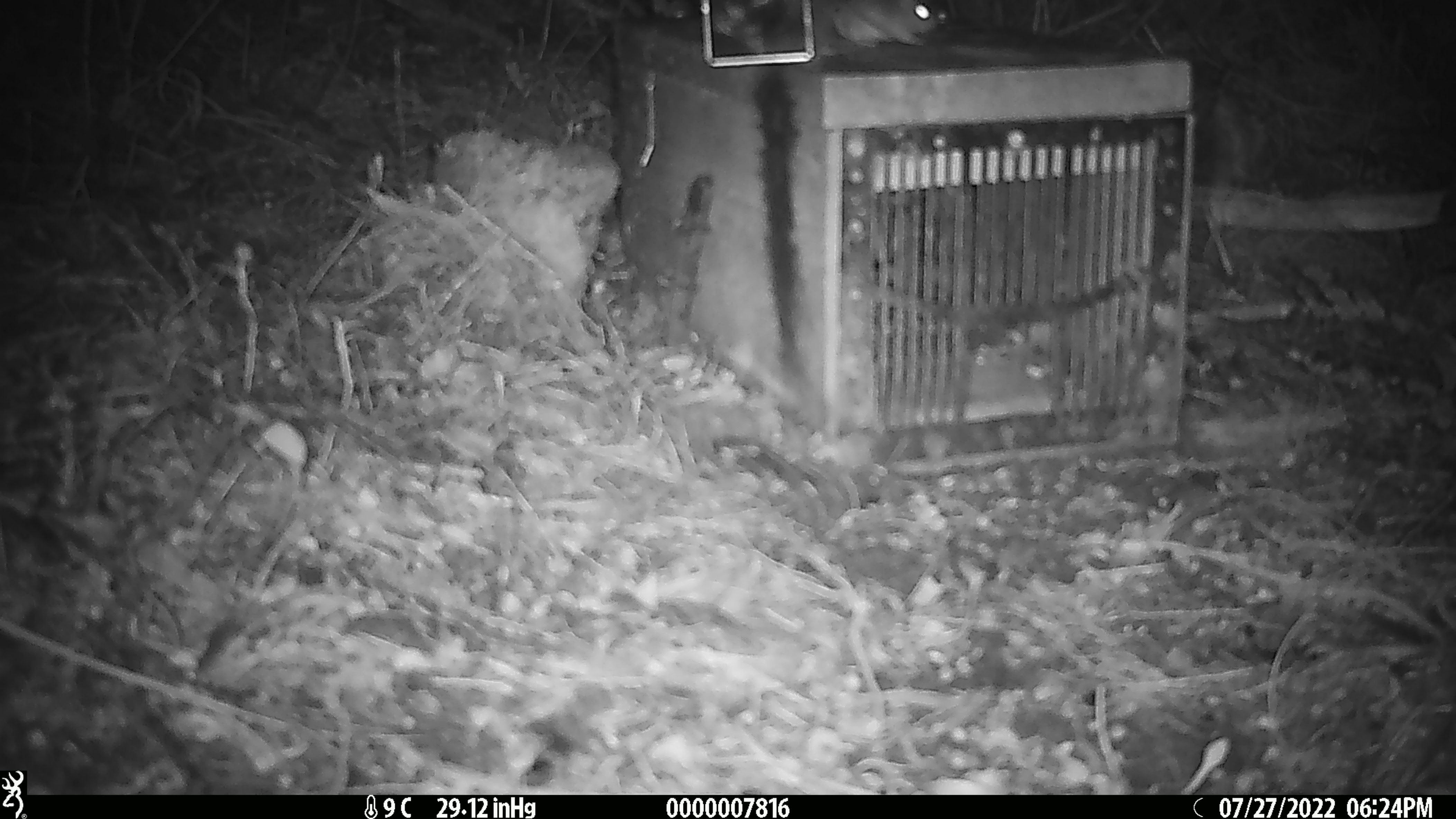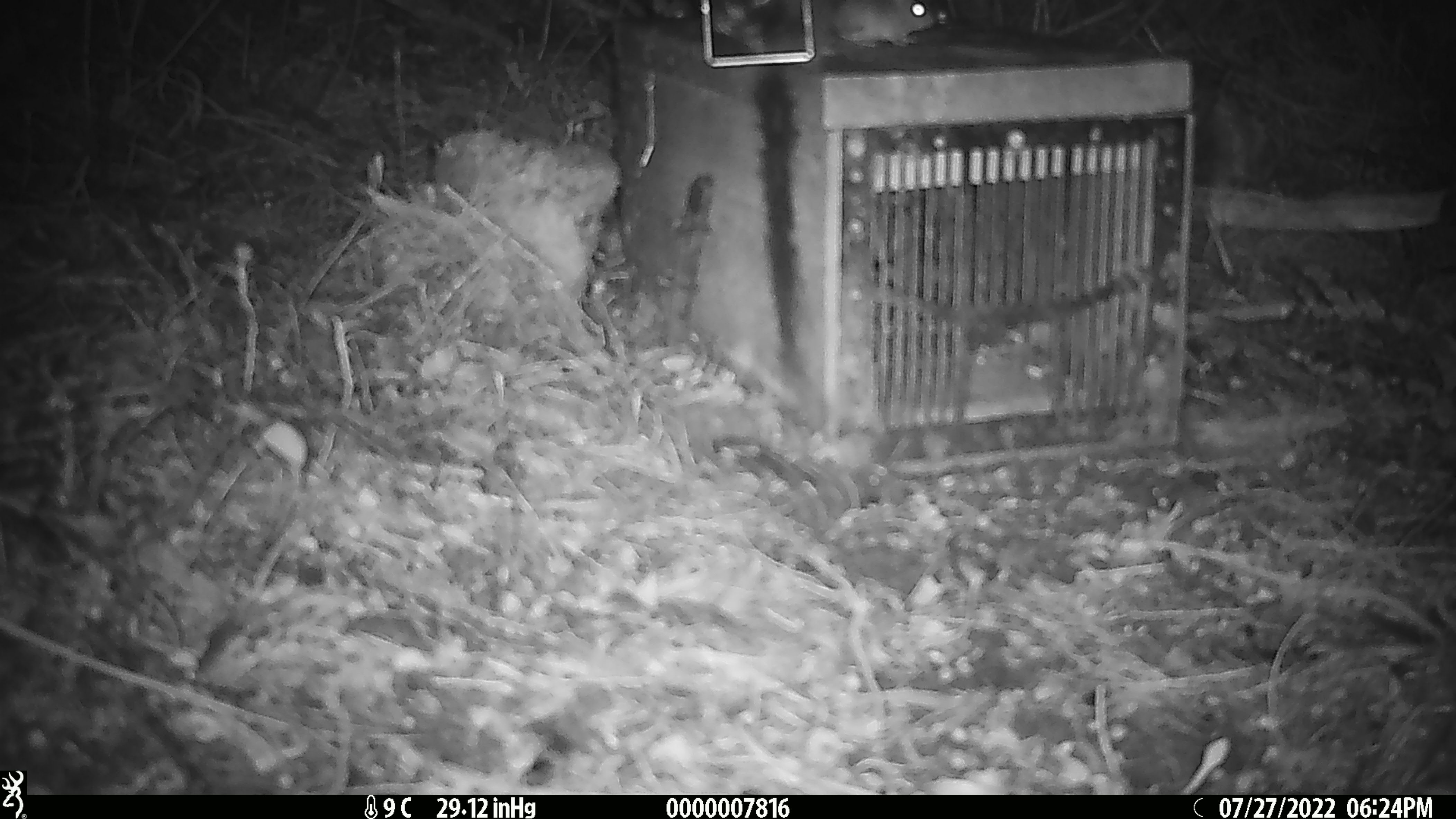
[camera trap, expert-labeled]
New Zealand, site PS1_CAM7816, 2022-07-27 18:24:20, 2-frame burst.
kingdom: Animalia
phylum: Chordata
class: Mammalia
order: Rodentia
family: Muridae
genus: Mus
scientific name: Mus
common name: mouse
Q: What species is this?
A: Mouse (Mus).